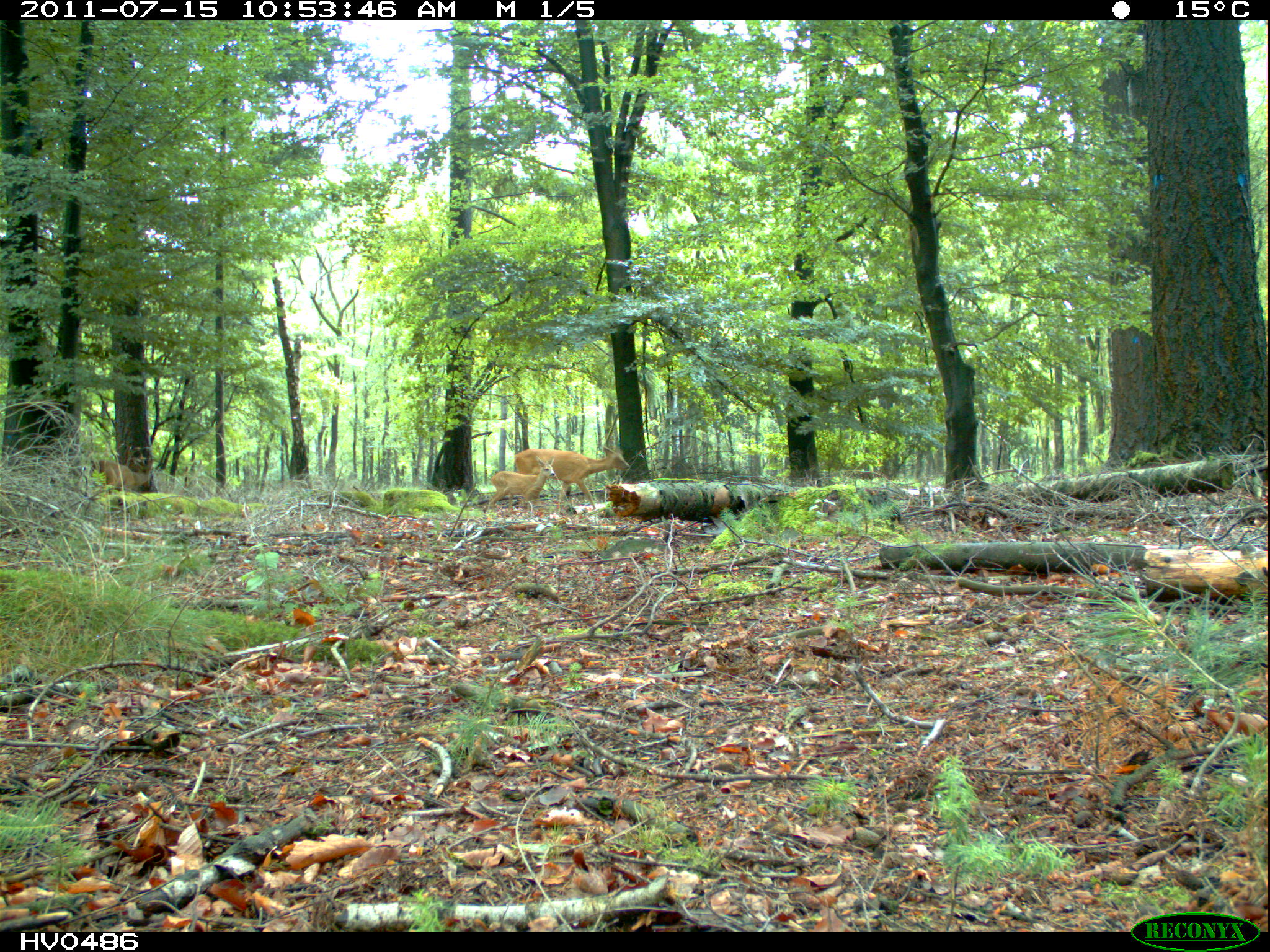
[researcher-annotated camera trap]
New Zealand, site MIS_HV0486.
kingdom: Animalia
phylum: Chordata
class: Mammalia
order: Artiodactyla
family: Cervidae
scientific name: Cervidae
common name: deer